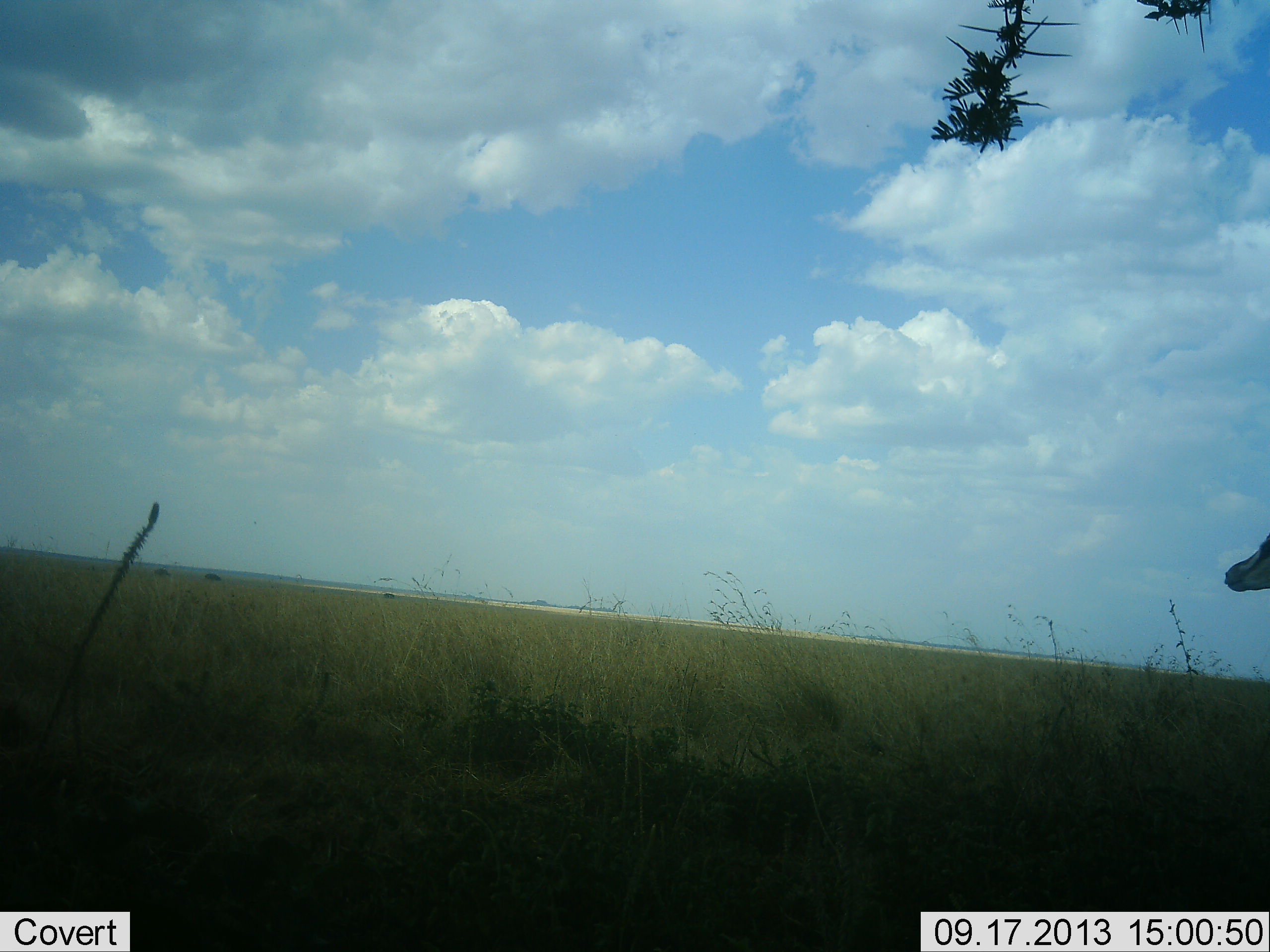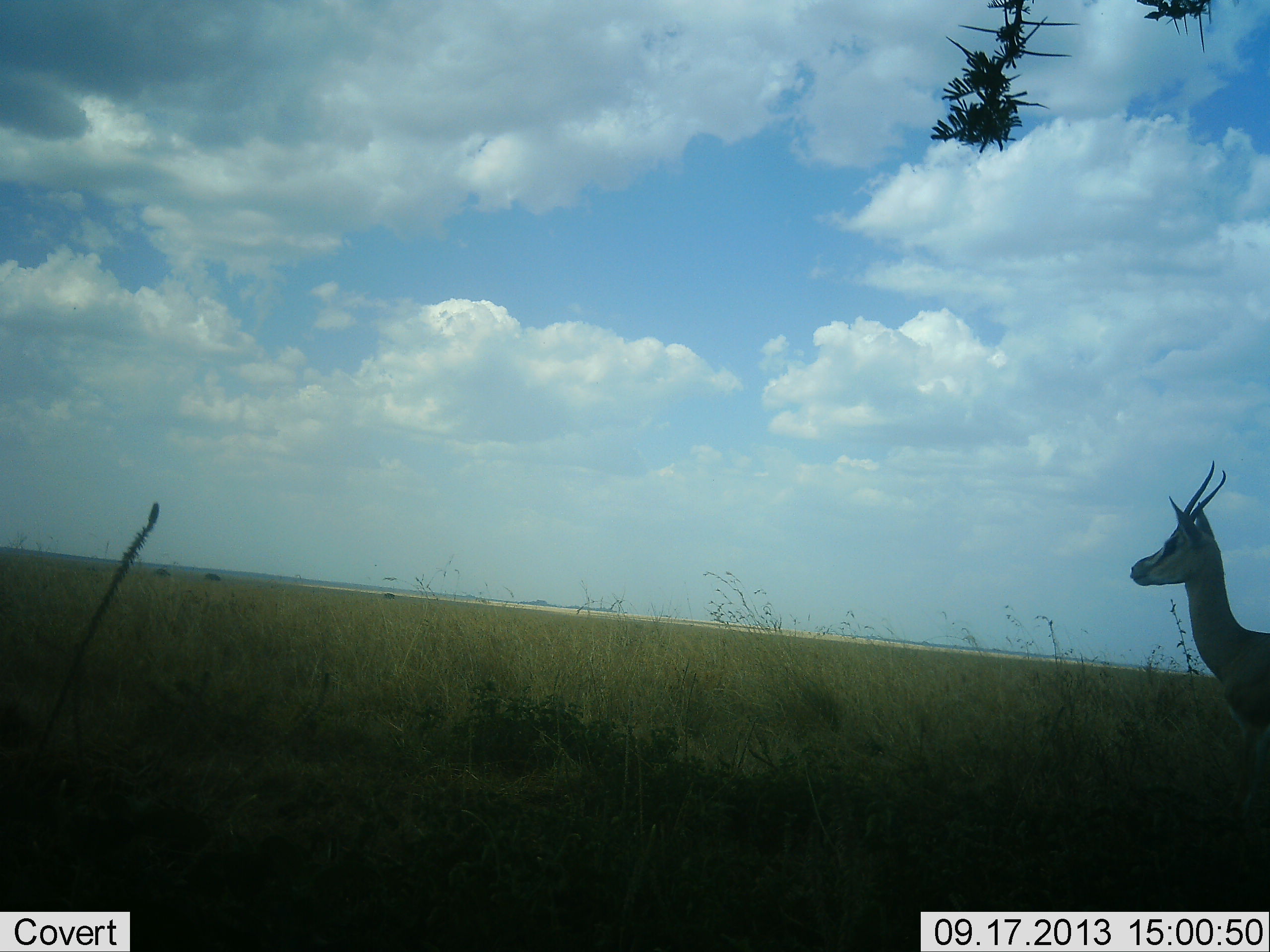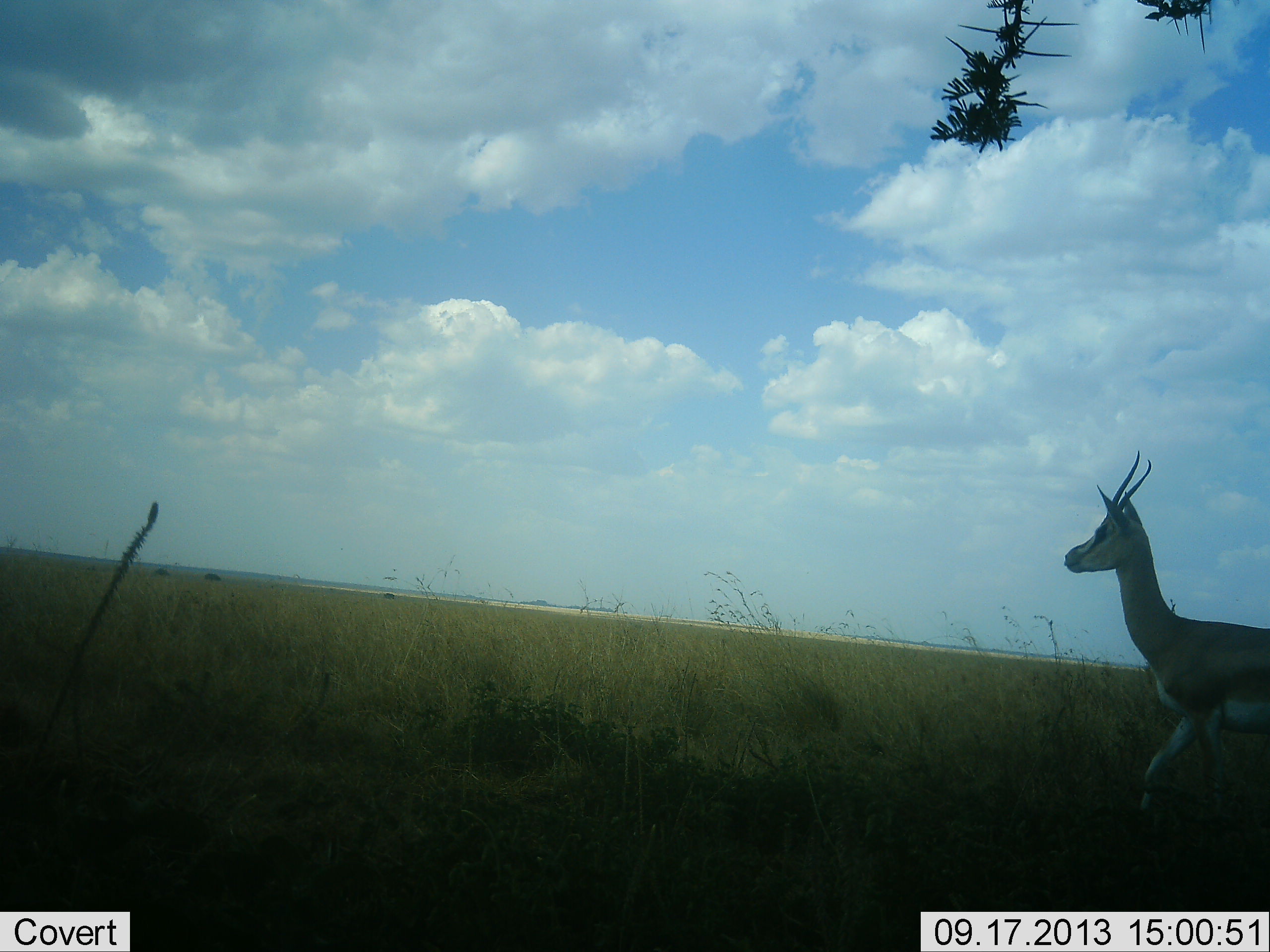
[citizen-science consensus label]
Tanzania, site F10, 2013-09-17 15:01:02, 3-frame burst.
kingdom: Animalia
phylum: Chordata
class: Mammalia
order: Artiodactyla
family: Bovidae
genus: Eudorcas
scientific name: Eudorcas thomsonii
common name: thomson's gazelle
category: gazellethomsons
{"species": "gazellethomsons (thomson's gazelle) (Eudorcas thomsonii)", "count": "1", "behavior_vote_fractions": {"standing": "18%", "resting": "0%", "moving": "82%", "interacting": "0%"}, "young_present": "0%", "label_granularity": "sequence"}